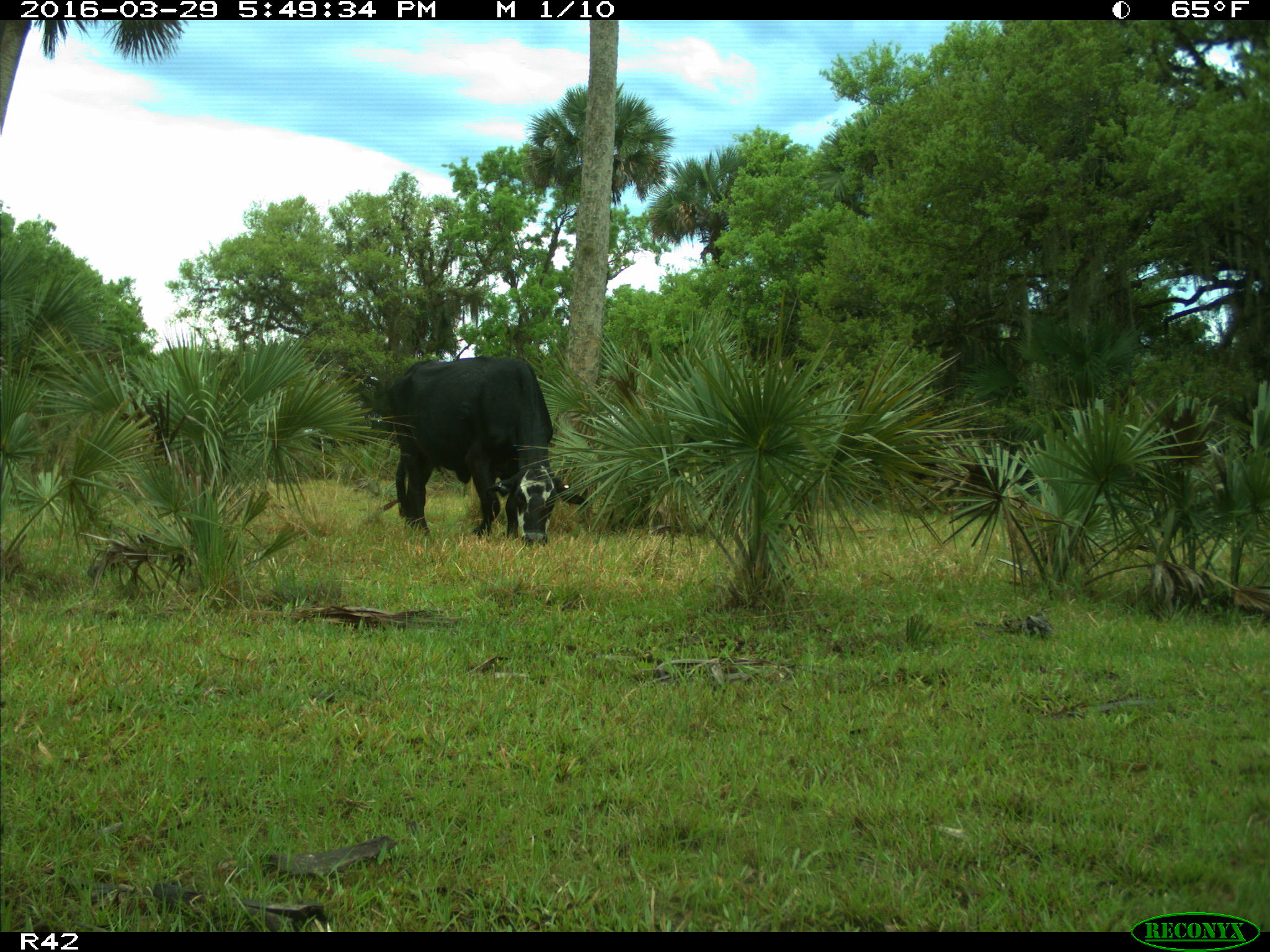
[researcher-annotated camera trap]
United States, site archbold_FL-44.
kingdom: Animalia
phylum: Chordata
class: Mammalia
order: Artiodactyla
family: Bovidae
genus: Bos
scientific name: Bos taurus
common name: domestic cow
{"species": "Bos taurus (domestic cow)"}